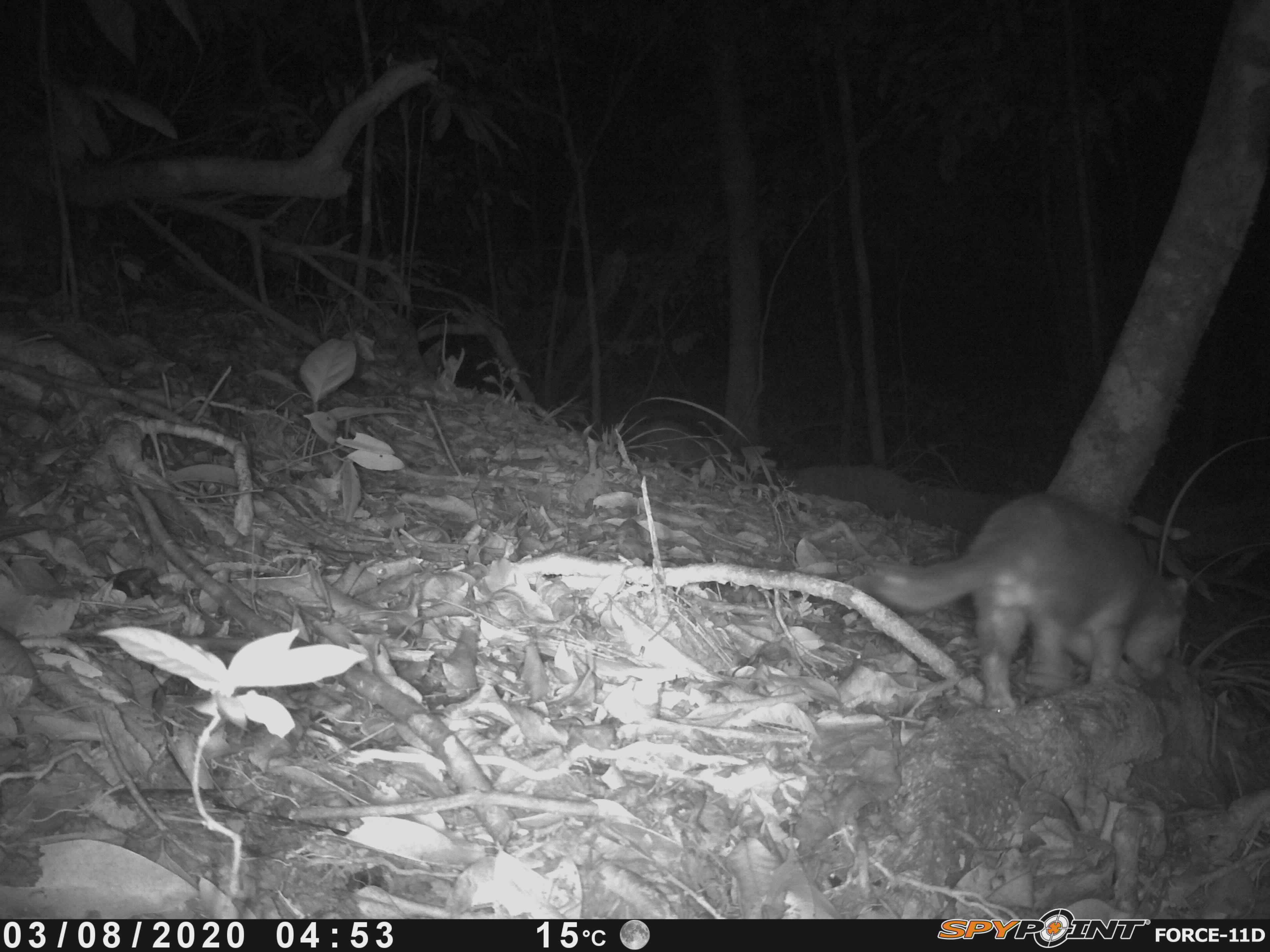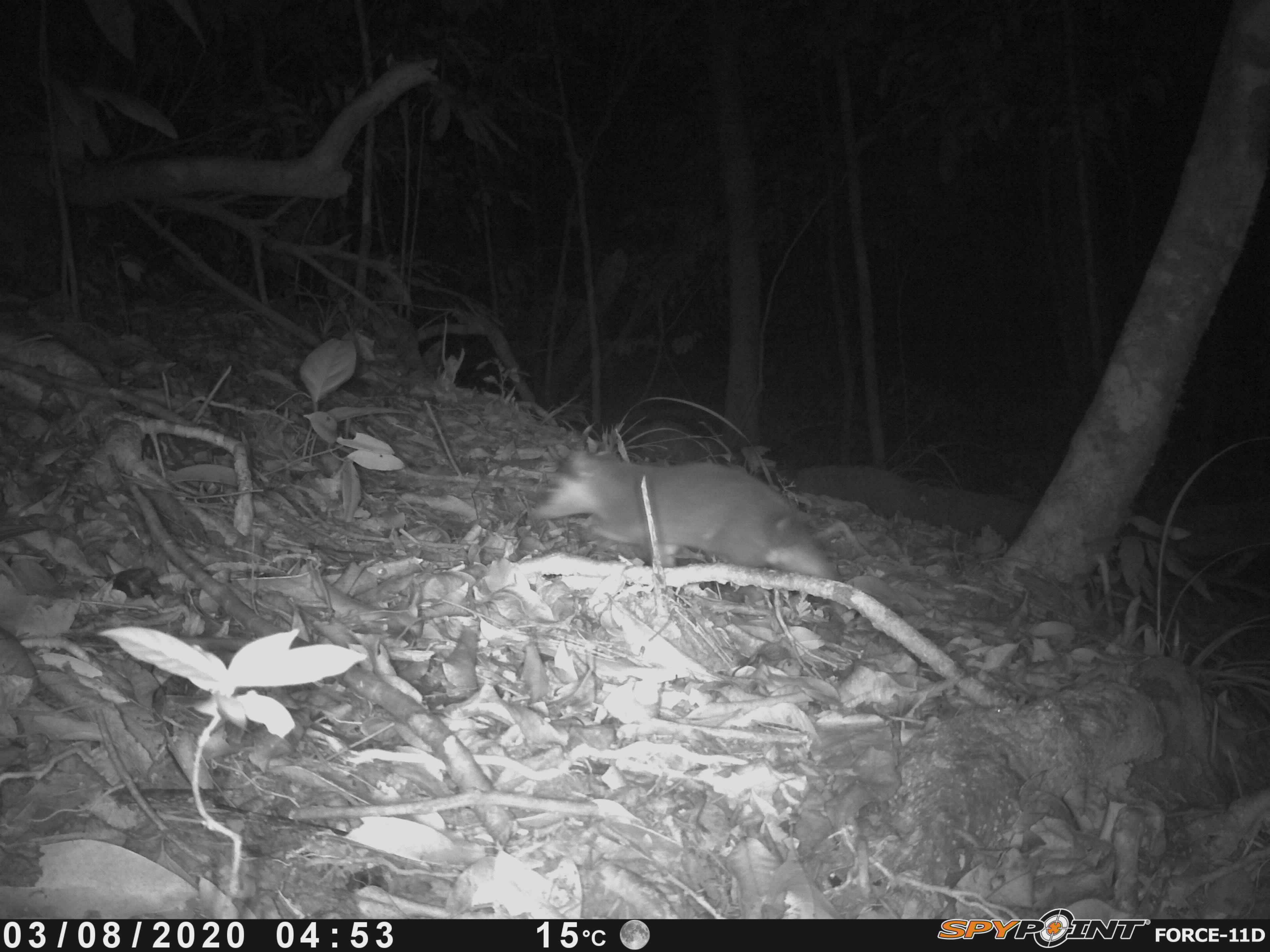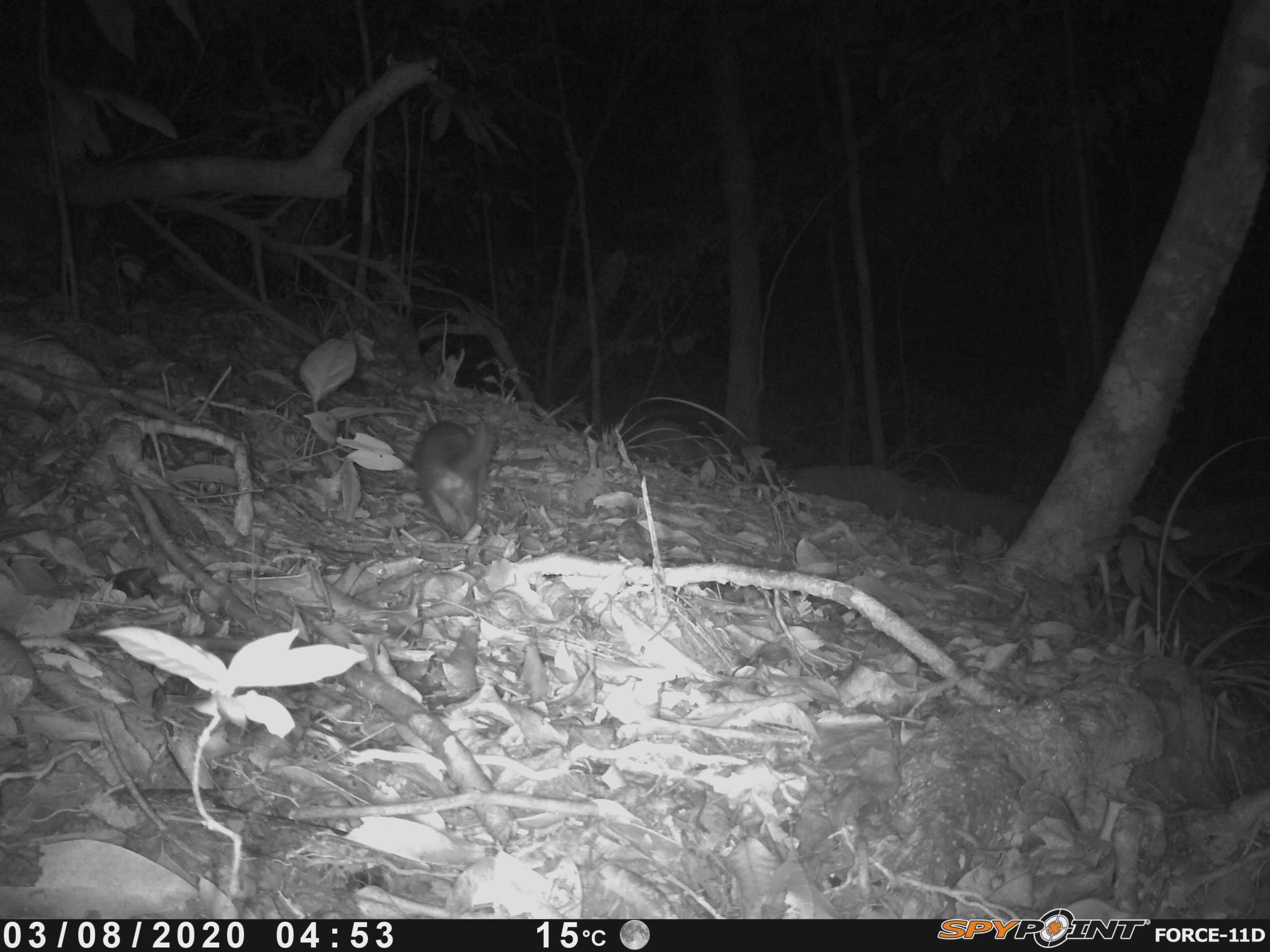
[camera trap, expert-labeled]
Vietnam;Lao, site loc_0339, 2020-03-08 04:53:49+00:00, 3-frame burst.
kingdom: Animalia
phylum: Chordata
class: Mammalia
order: Carnivora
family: Mustelidae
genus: Melogale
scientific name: Melogale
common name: ferret badger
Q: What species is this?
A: Ferret badger (Melogale).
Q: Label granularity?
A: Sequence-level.